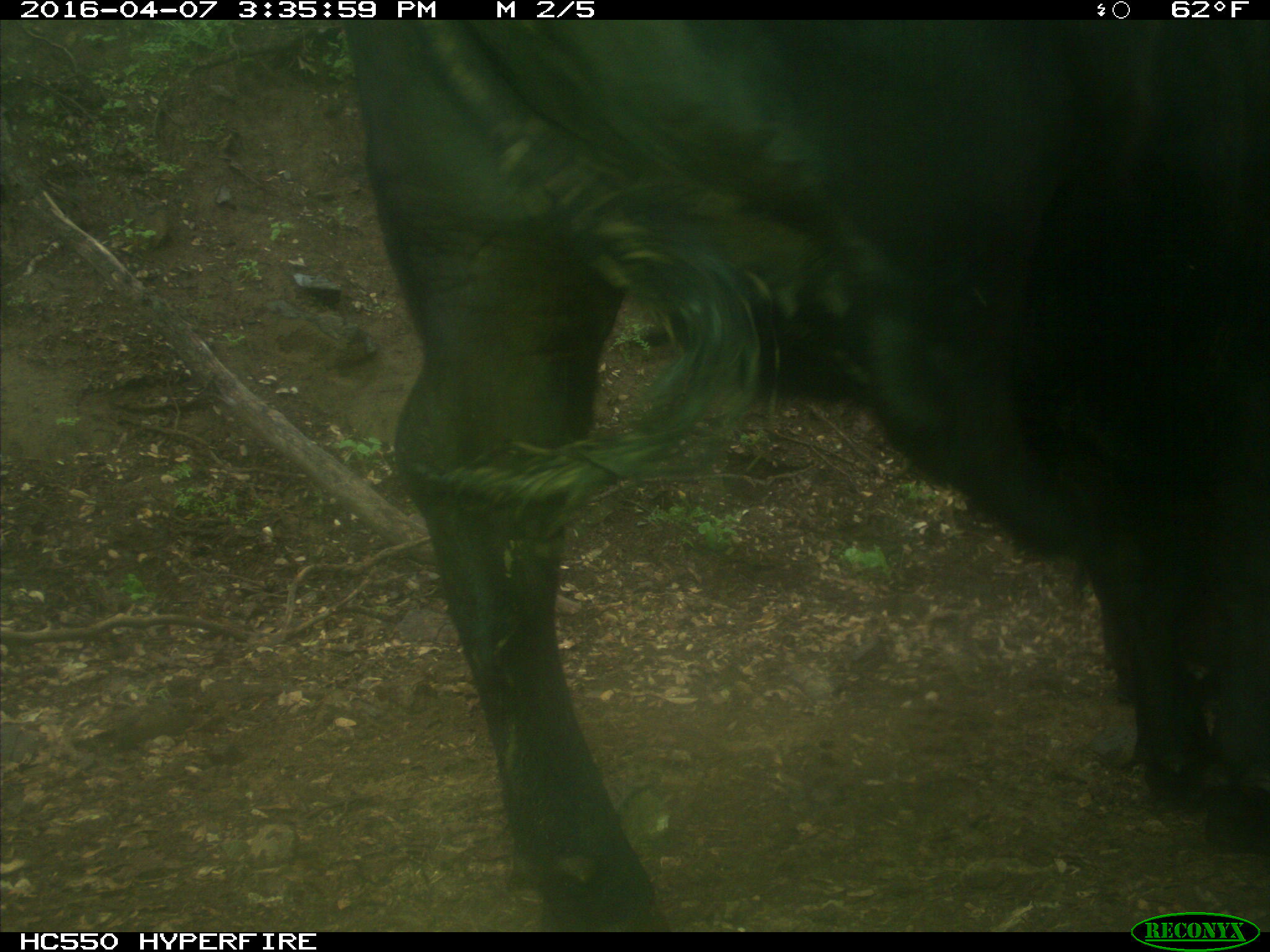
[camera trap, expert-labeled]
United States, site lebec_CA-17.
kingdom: Animalia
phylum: Chordata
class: Mammalia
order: Artiodactyla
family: Bovidae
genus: Bos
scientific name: Bos taurus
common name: domestic cow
Bos taurus (domestic cow).